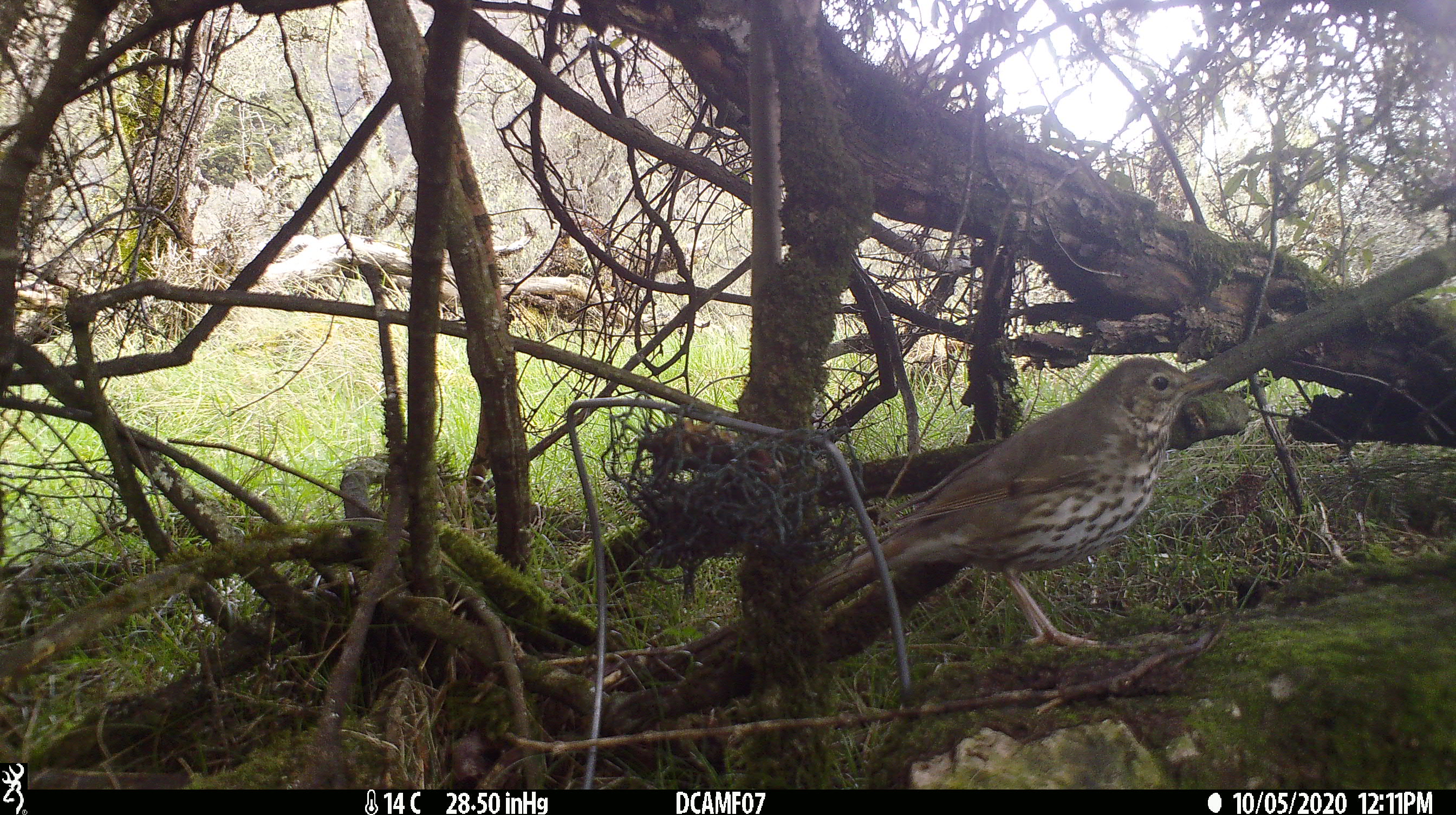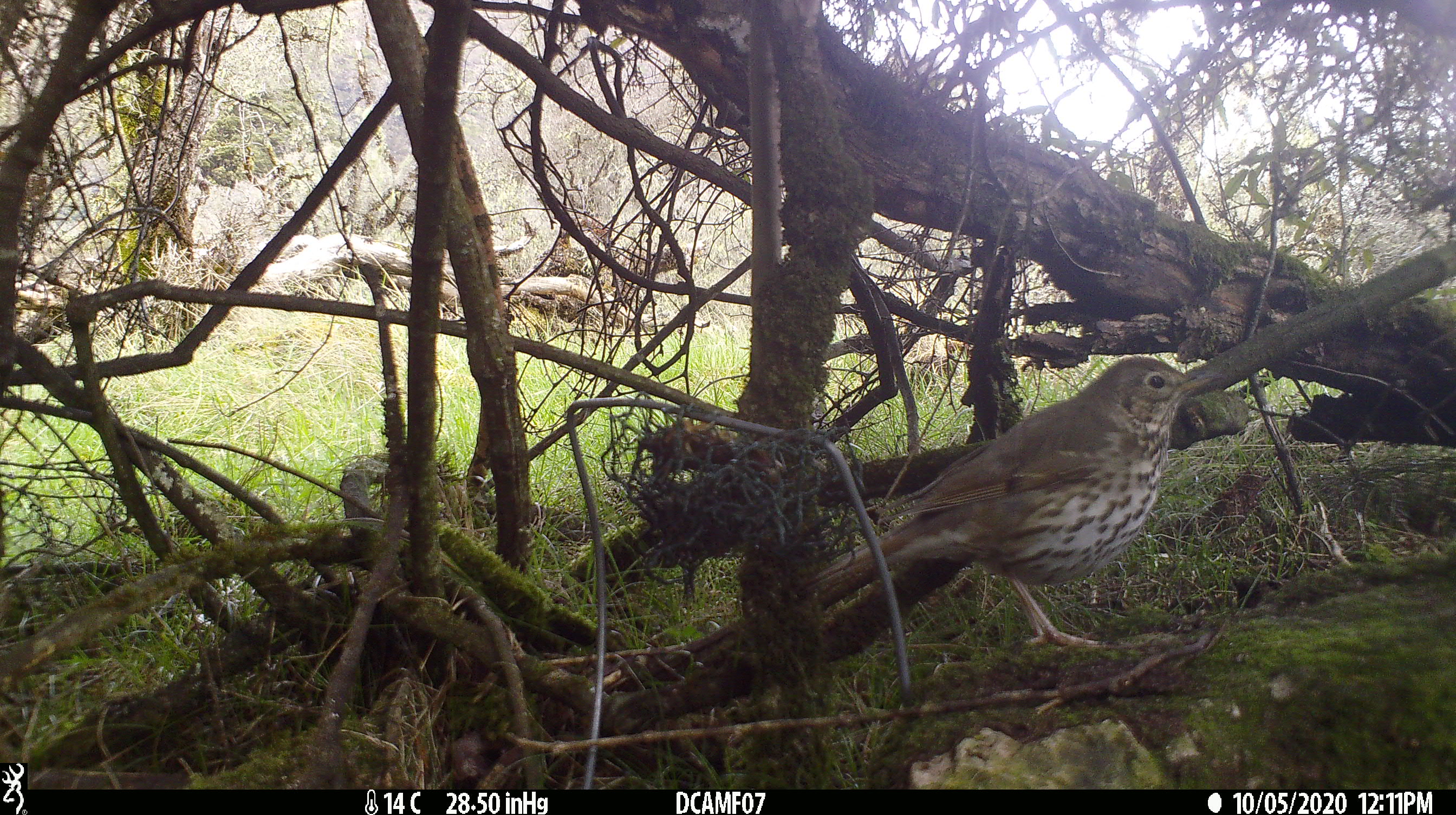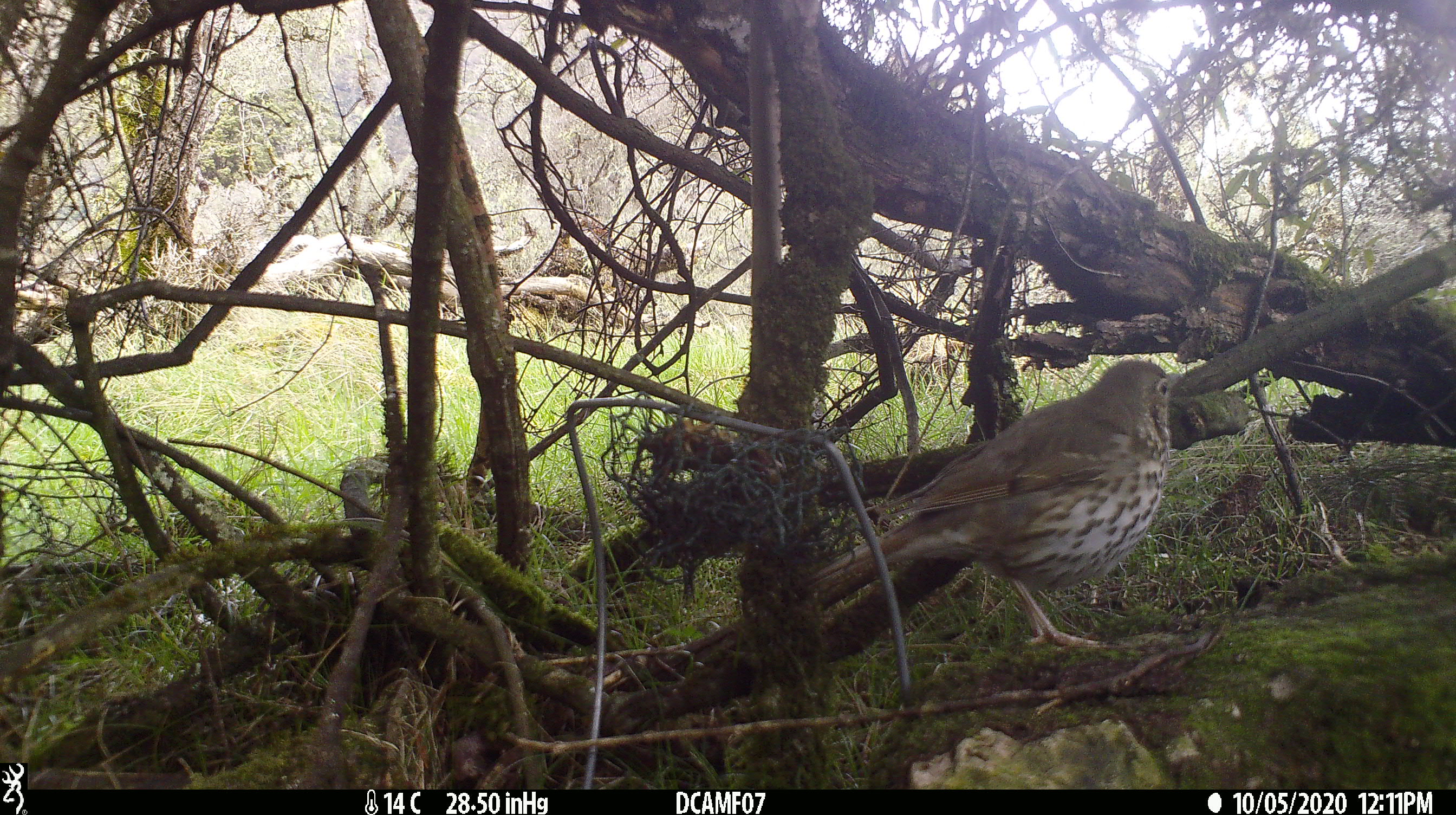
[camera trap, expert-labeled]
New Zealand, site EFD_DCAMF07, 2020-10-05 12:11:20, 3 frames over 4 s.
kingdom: Animalia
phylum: Chordata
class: Aves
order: Passeriformes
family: Turdidae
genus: Turdus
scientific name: Turdus philomelos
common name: song thrush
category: thrush